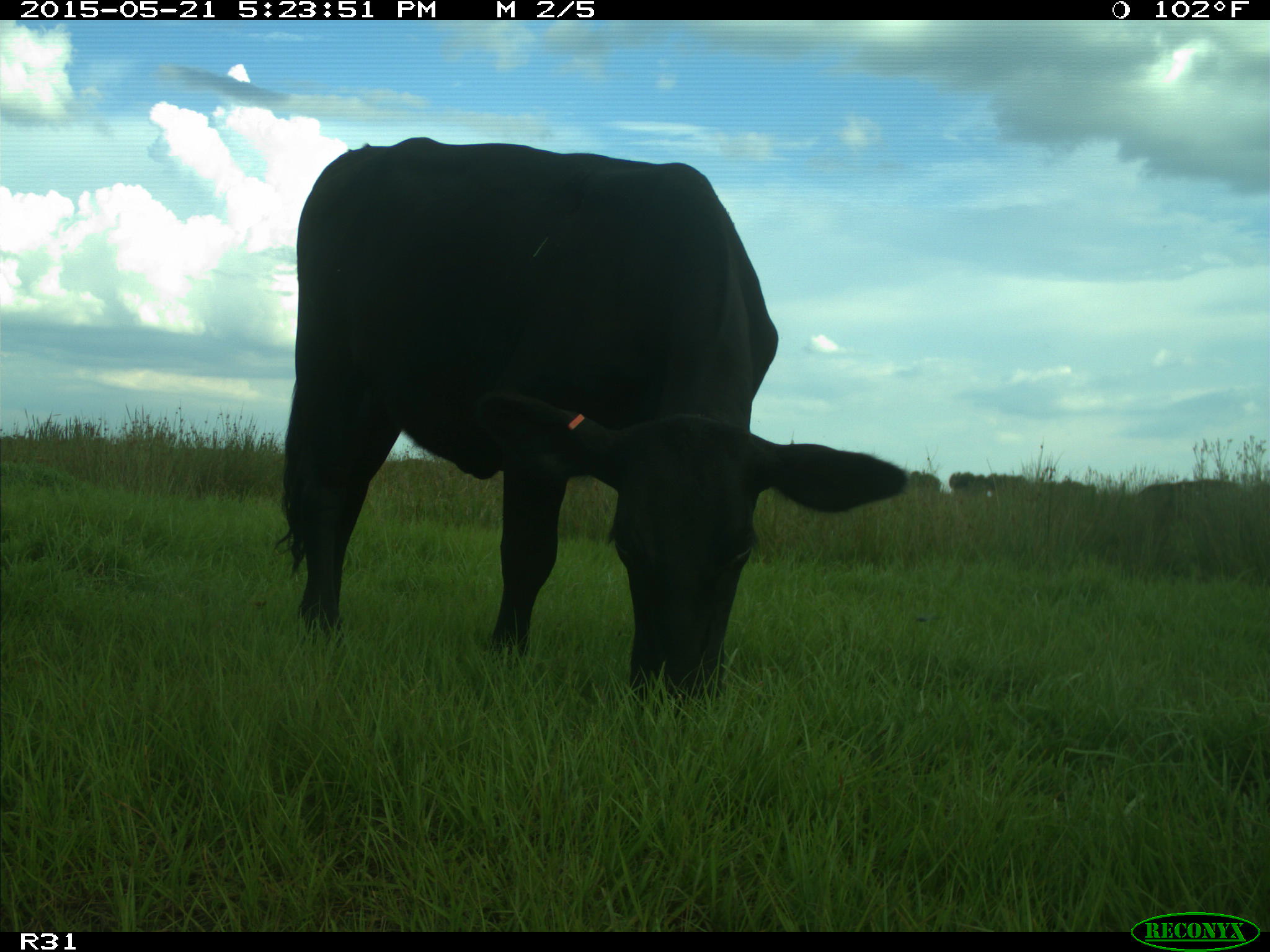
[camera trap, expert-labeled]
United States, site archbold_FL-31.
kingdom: Animalia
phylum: Chordata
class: Mammalia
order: Artiodactyla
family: Bovidae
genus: Bos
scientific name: Bos taurus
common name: domestic cow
Bos taurus (domestic cow).